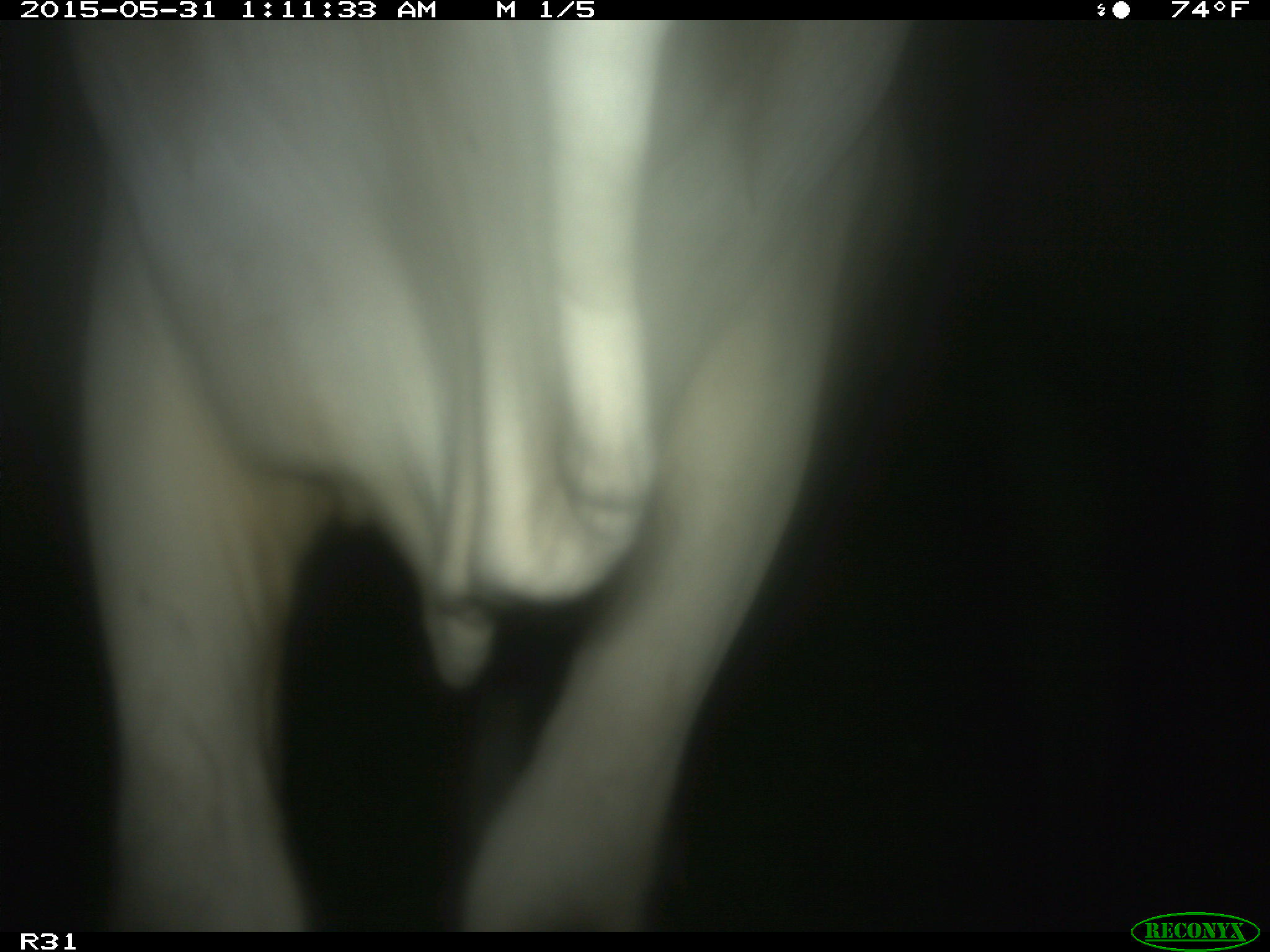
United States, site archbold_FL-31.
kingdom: Animalia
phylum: Chordata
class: Mammalia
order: Artiodactyla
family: Bovidae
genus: Bos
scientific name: Bos taurus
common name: domestic cow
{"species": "Bos taurus (domestic cow)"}